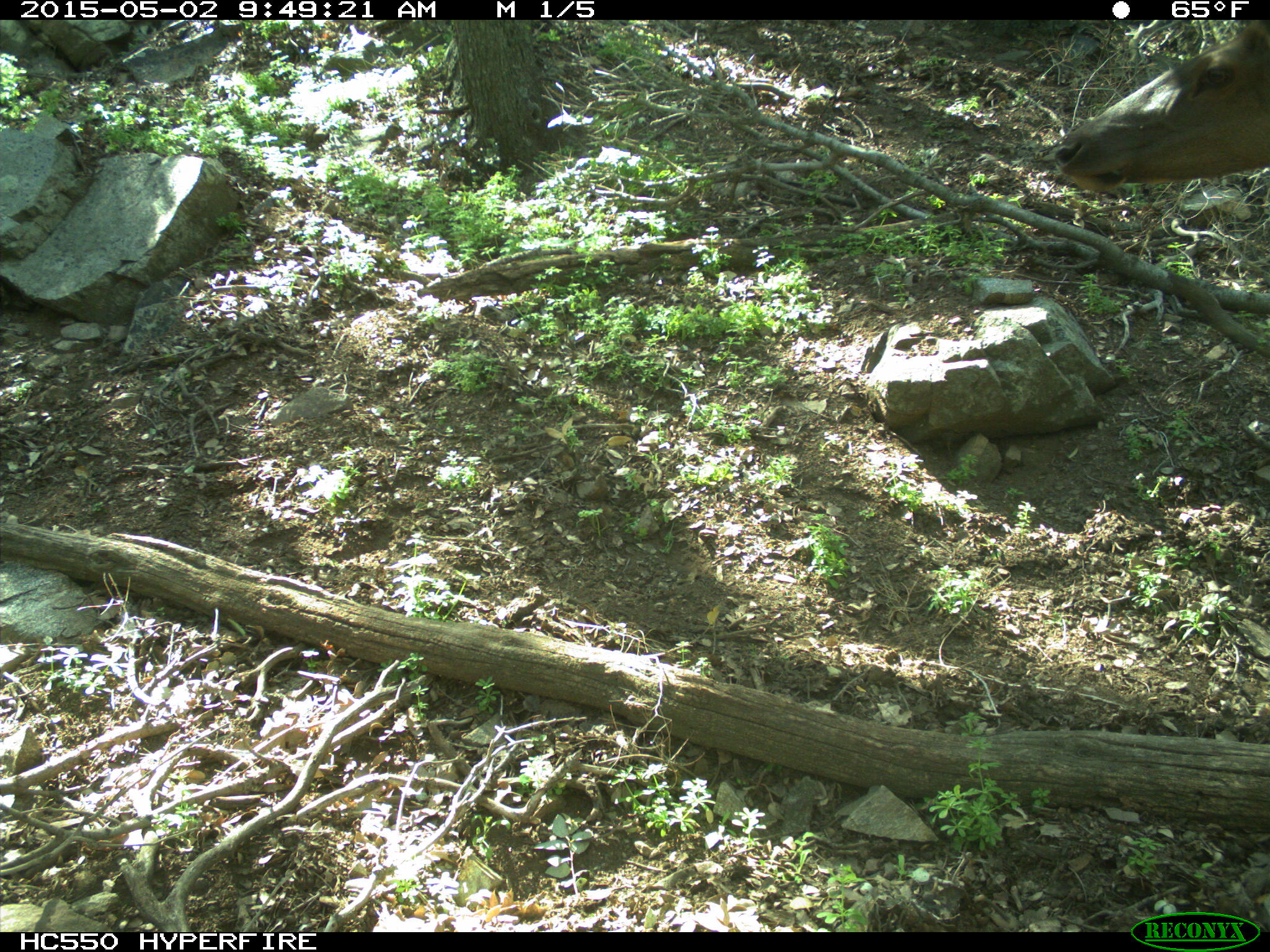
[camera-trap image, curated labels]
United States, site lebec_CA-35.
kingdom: Animalia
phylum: Chordata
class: Mammalia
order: Artiodactyla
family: Cervidae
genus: Cervus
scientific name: Cervus canadensis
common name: elk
Cervus canadensis (elk).